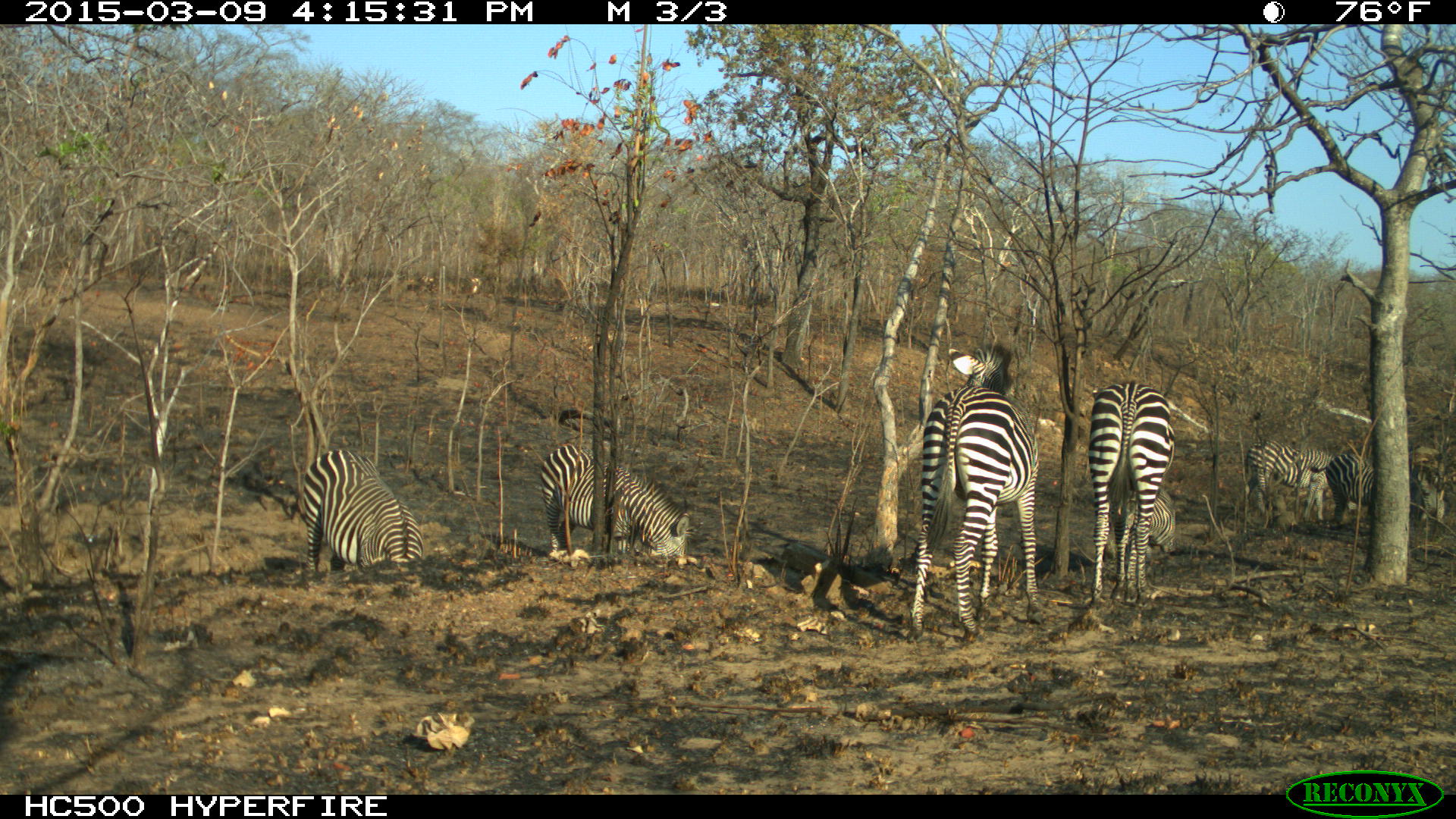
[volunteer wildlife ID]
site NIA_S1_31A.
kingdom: Animalia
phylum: Chordata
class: Mammalia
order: Perissodactyla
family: Equidae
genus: Equus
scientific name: Equus quagga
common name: plains zebra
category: zebraplains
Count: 7.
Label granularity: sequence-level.